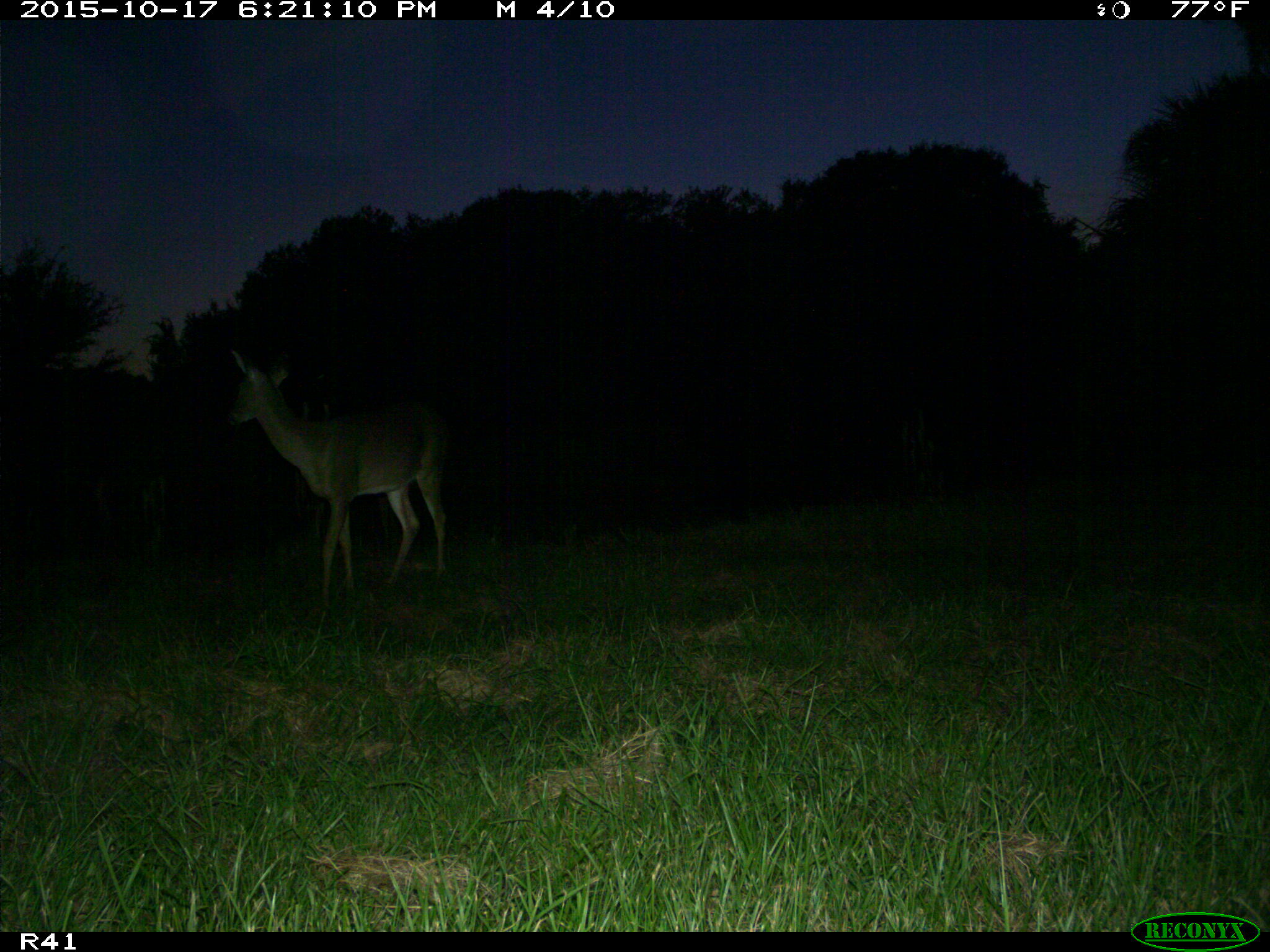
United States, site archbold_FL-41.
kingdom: Animalia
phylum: Chordata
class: Mammalia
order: Artiodactyla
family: Cervidae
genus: Odocoileus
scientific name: Odocoileus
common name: deer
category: unidentified deer